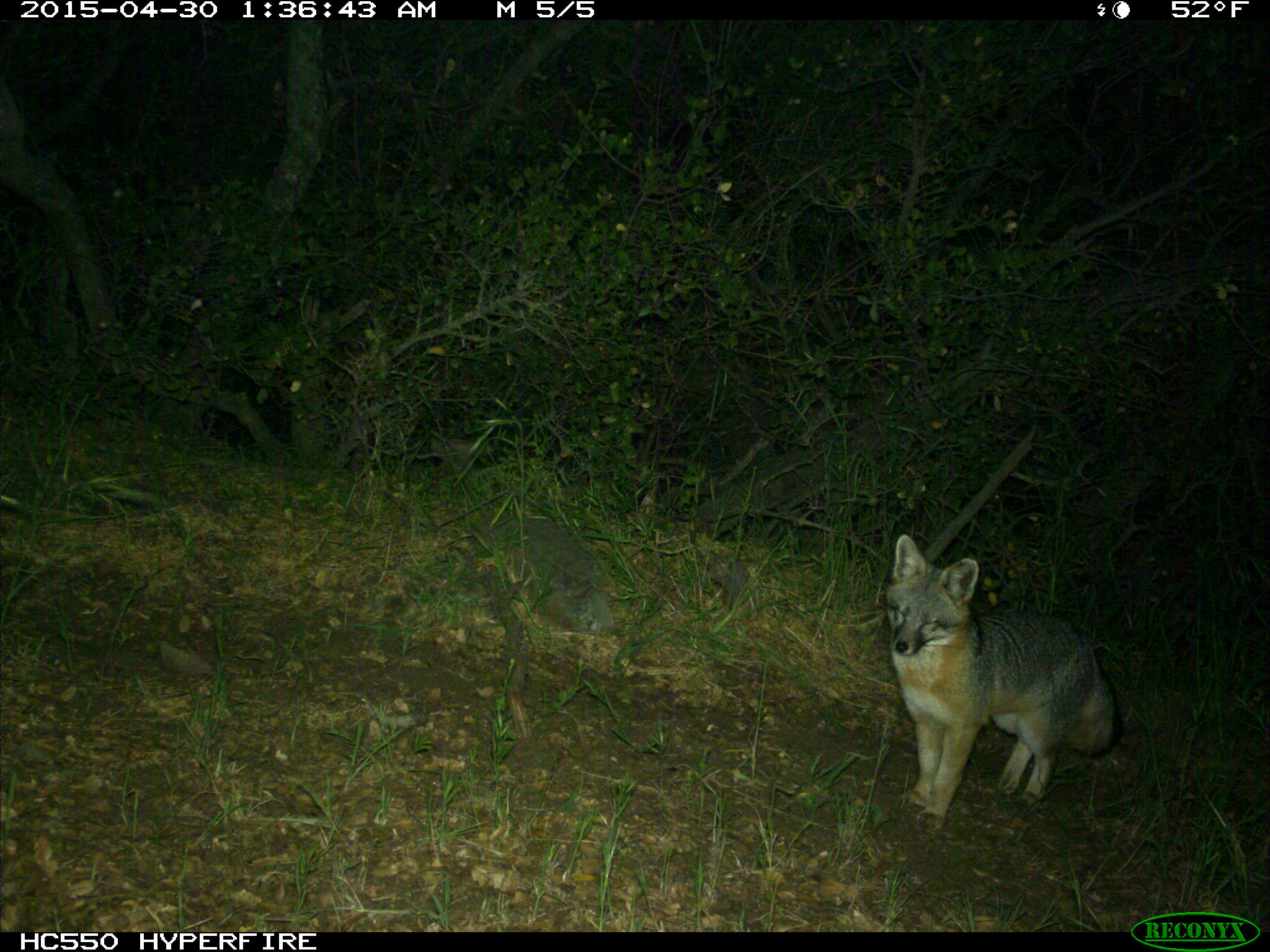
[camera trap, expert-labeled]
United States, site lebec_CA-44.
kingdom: Animalia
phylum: Chordata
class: Mammalia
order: Carnivora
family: Canidae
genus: Urocyon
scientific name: Urocyon cinereoargenteus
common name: gray fox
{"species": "Urocyon cinereoargenteus (gray fox)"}